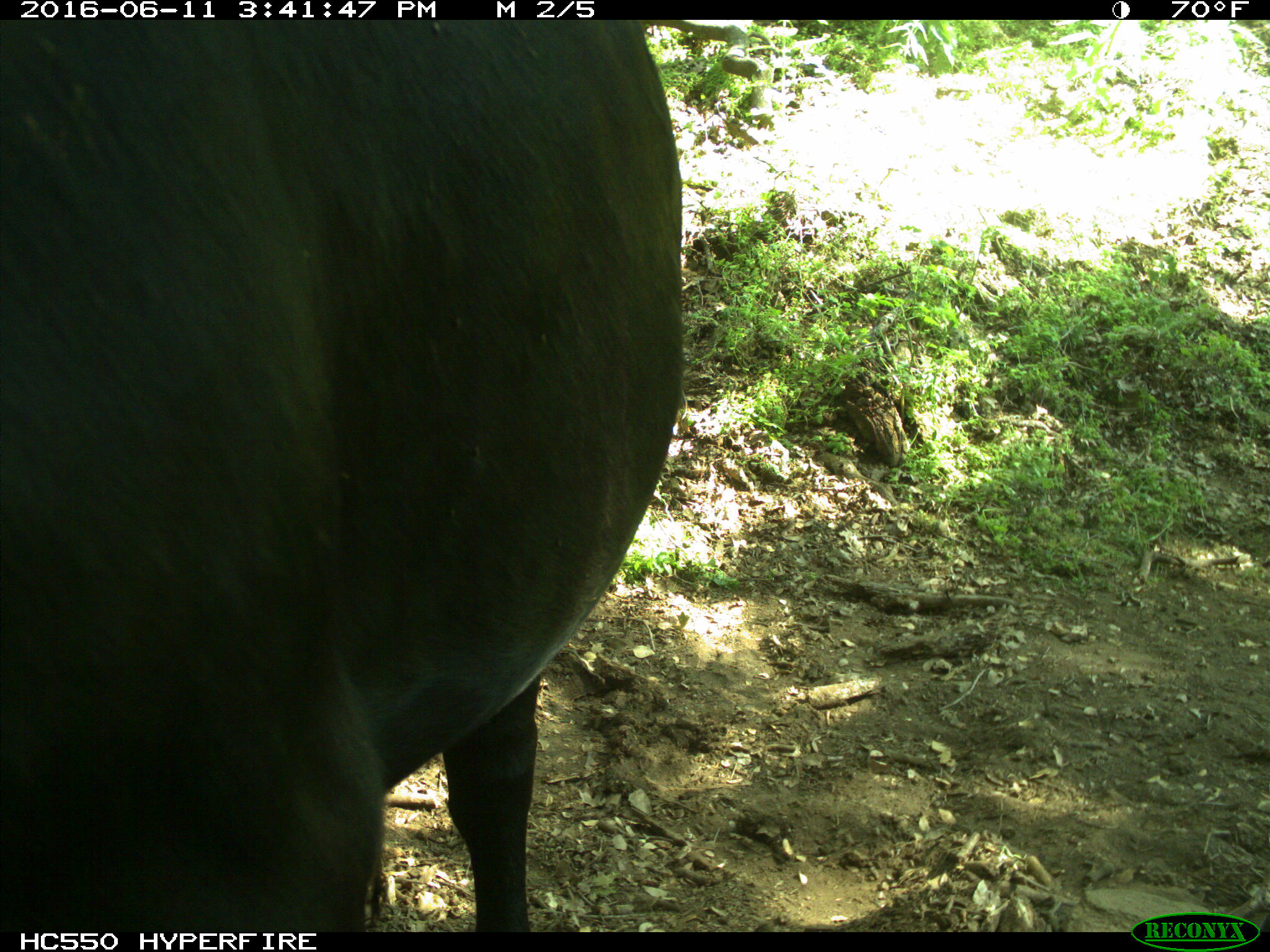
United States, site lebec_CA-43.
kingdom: Animalia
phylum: Chordata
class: Mammalia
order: Artiodactyla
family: Bovidae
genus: Bos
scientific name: Bos taurus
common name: domestic cow